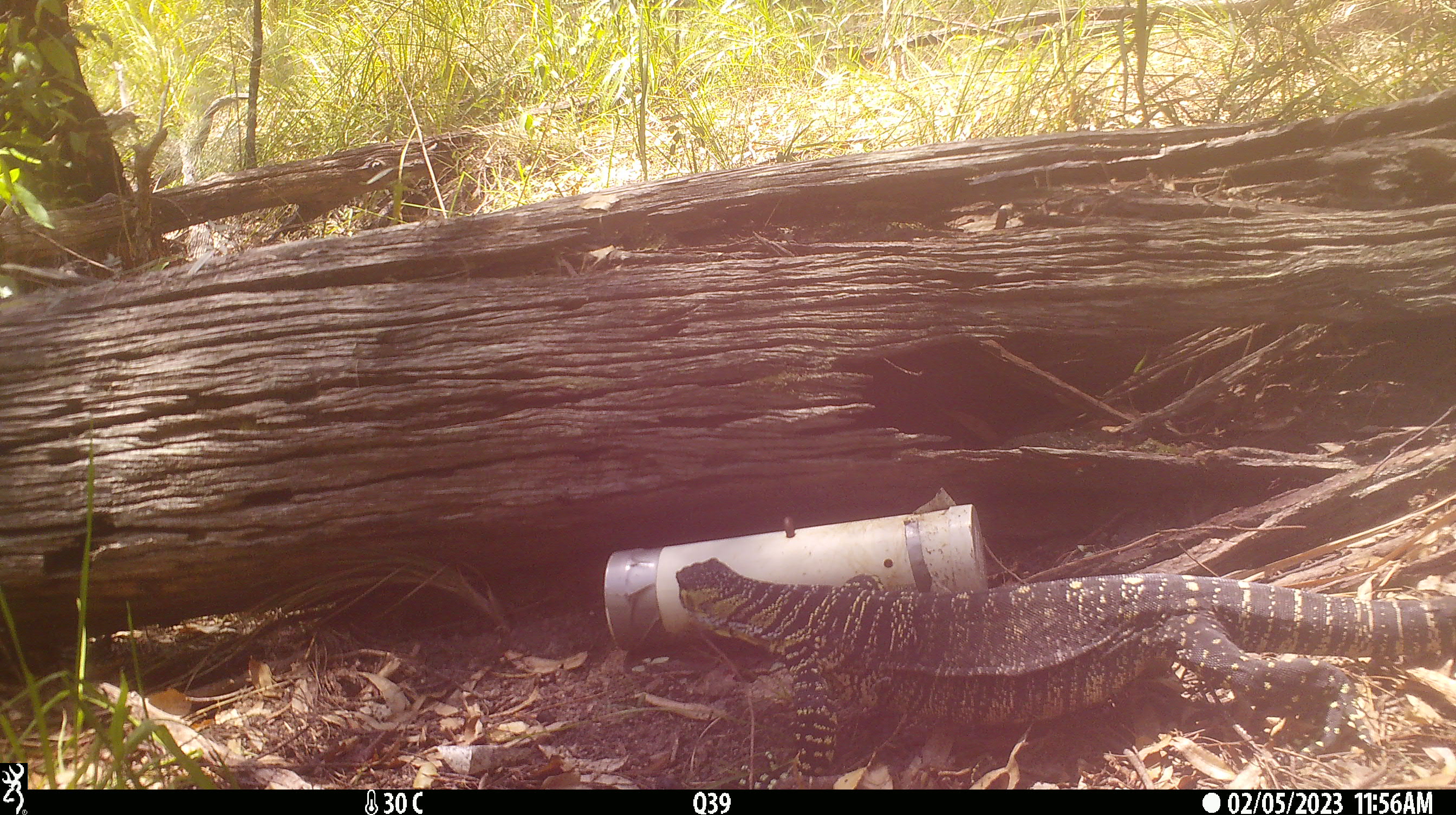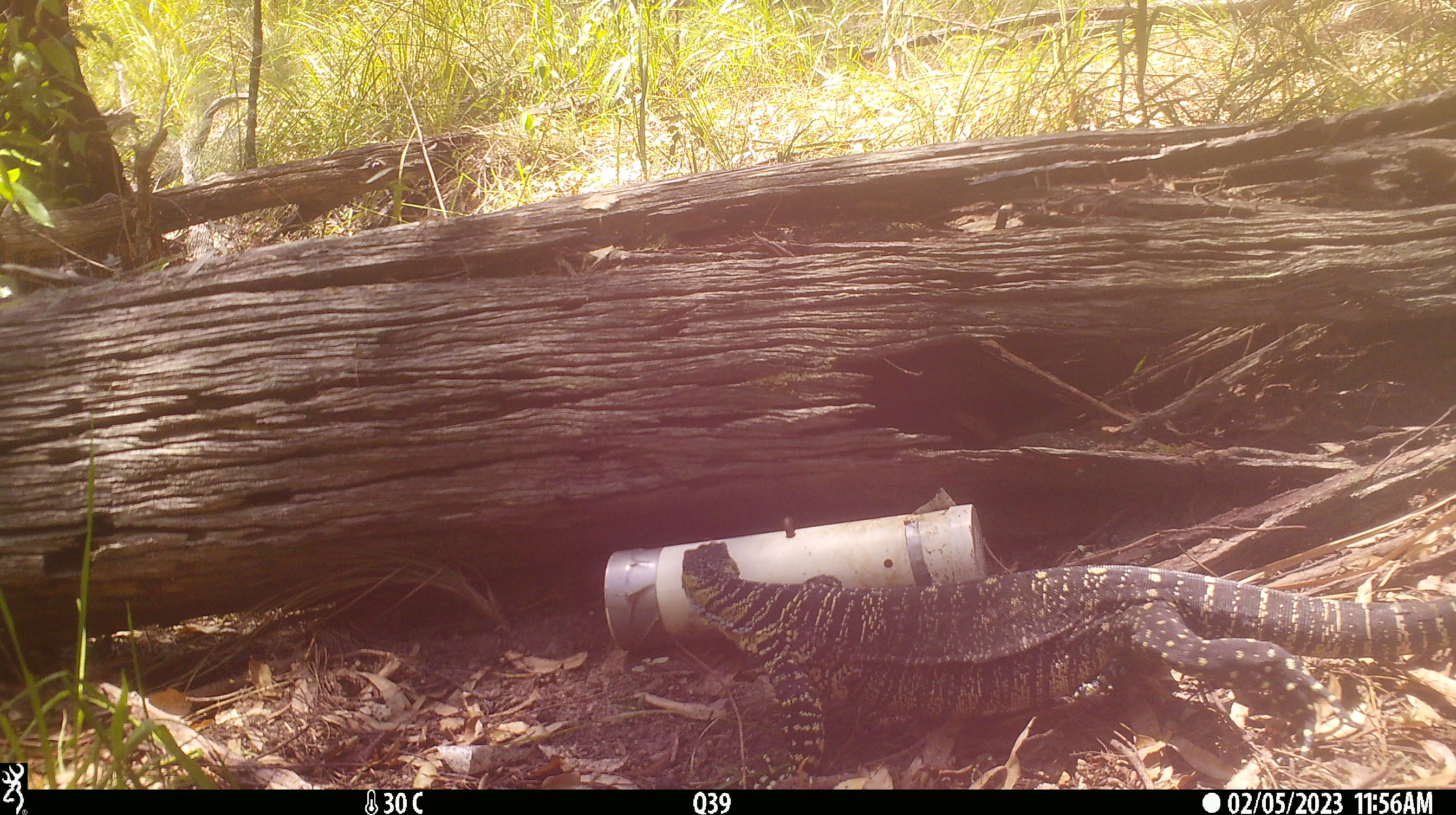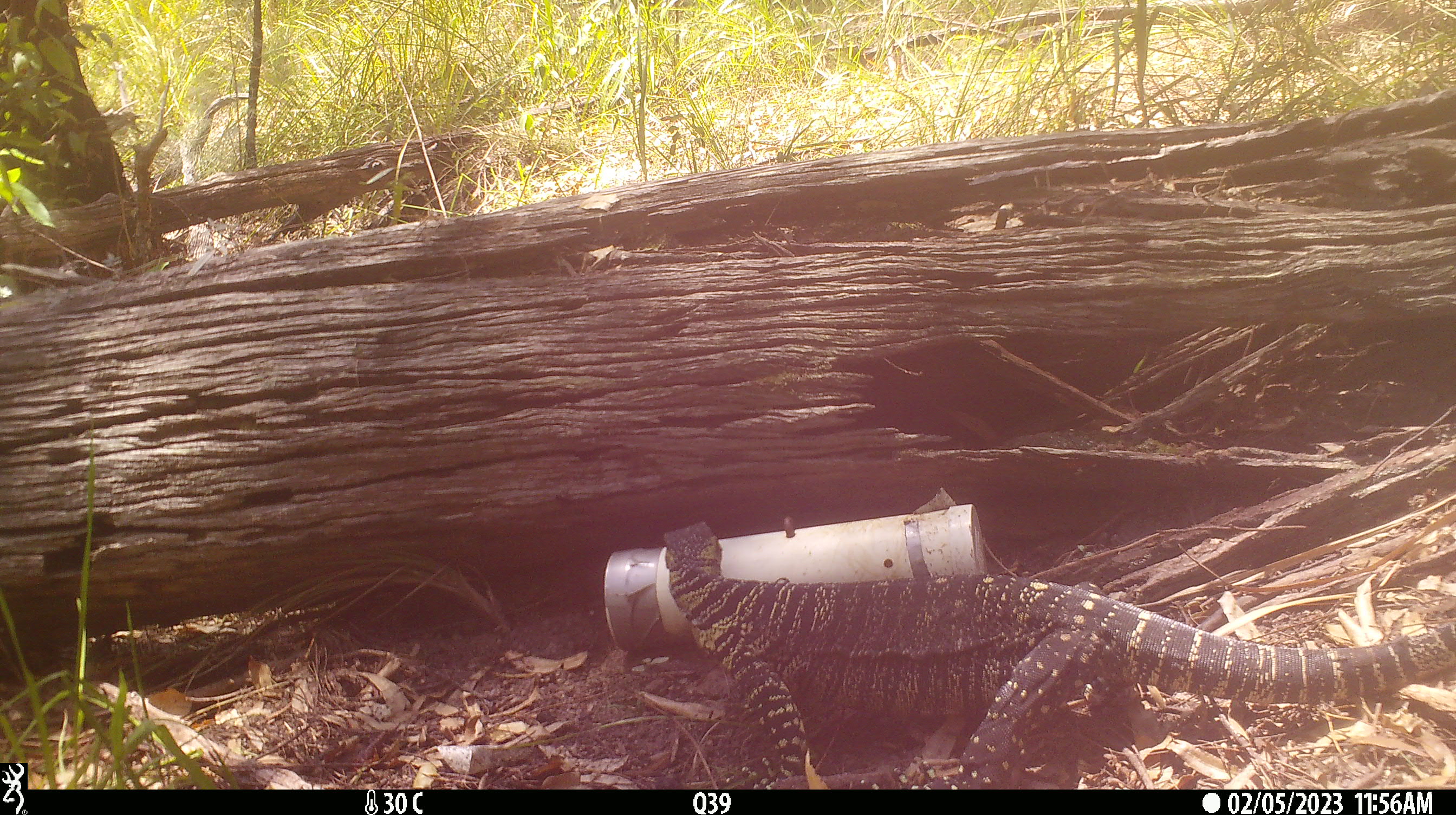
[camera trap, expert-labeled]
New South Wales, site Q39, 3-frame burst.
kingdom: Animalia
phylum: Chordata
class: Reptilia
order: Squamata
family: Varanidae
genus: Varanus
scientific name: Varanus varius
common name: lace monitor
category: goanna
Goanna (lace monitor) (Varanus varius).